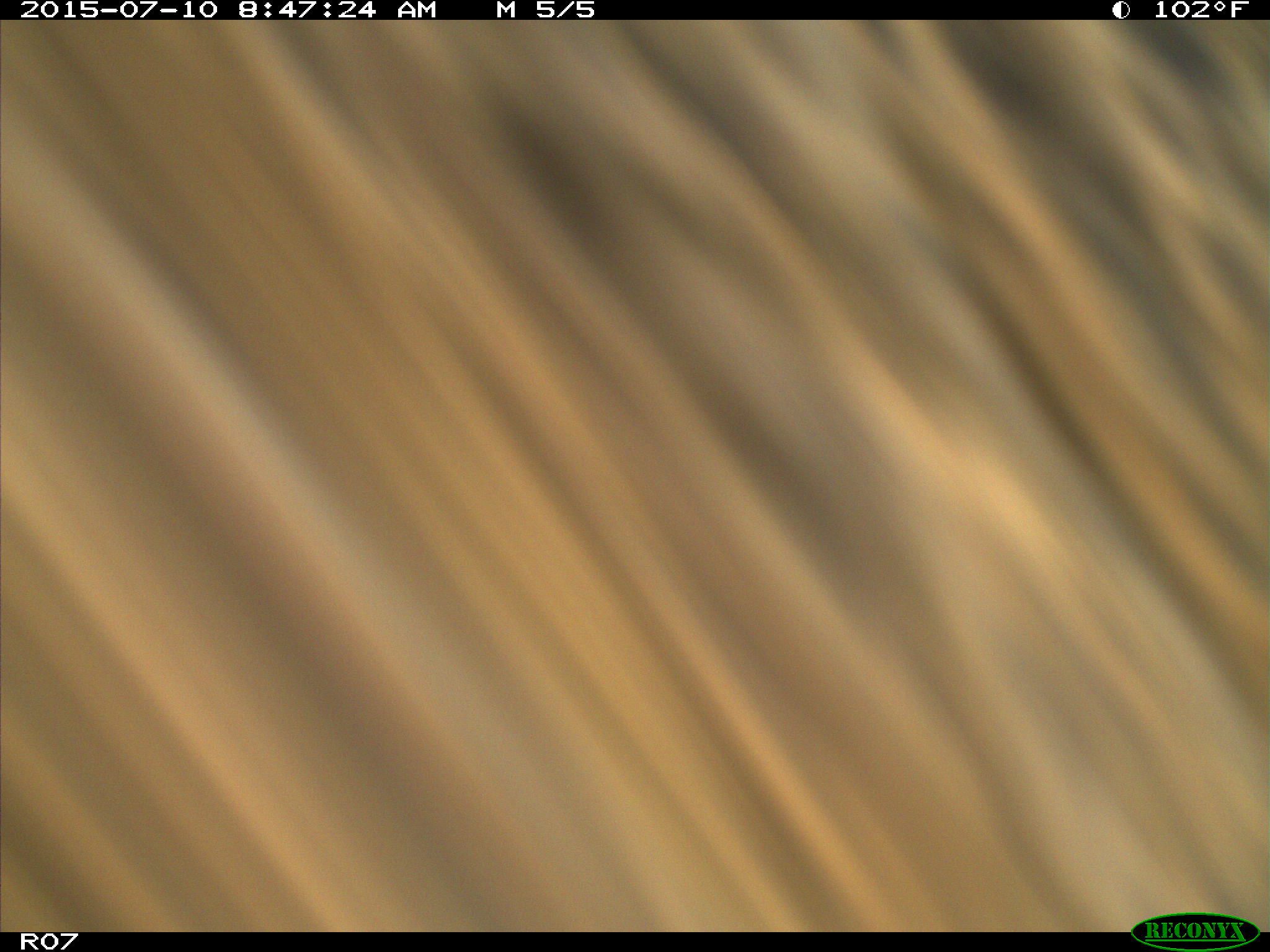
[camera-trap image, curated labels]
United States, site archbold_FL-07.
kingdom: Animalia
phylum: Chordata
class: Mammalia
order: Artiodactyla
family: Bovidae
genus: Bos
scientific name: Bos taurus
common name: domestic cow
Bos taurus (domestic cow).